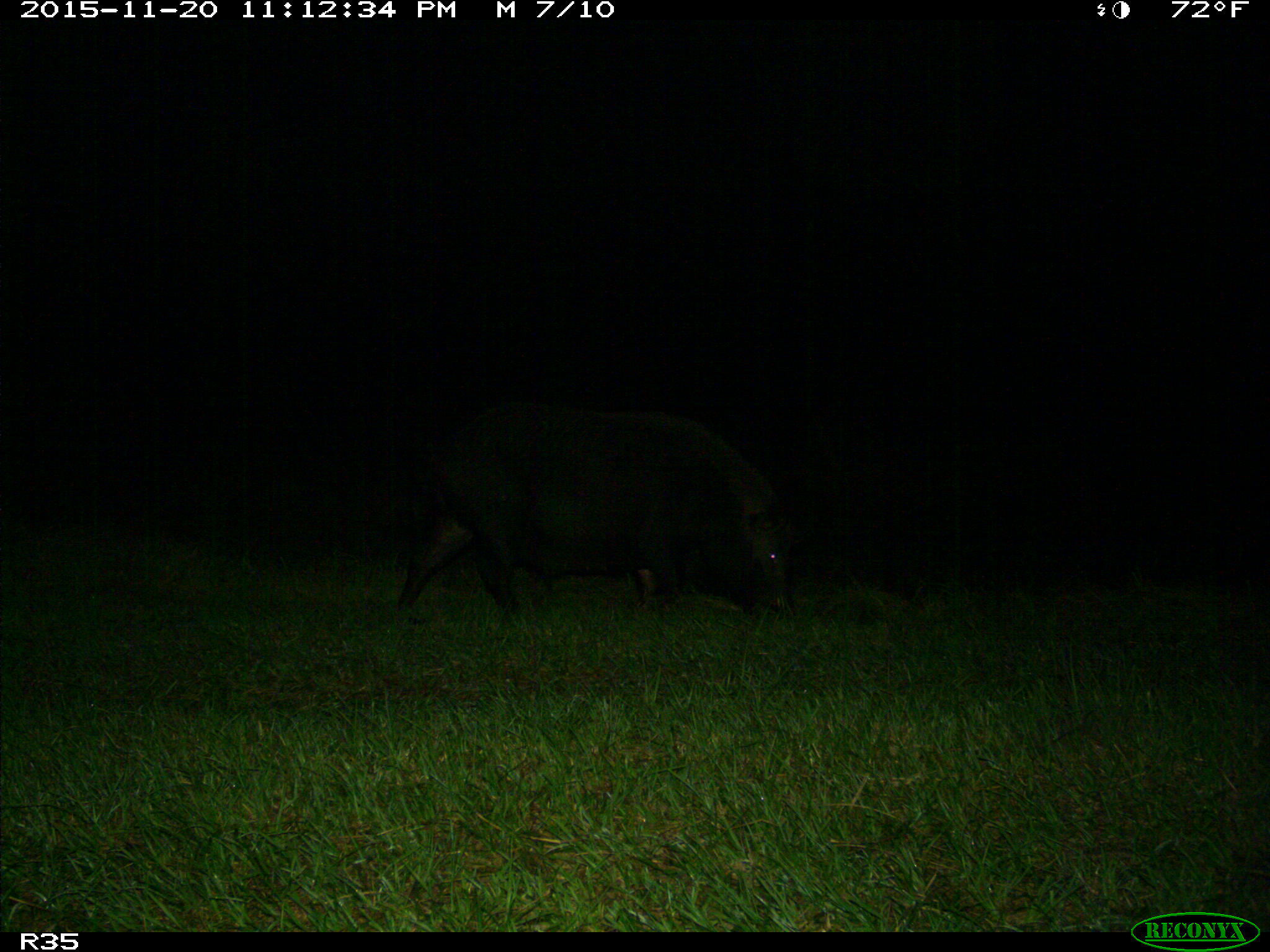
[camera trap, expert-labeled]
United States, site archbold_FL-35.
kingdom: Animalia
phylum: Chordata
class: Mammalia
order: Artiodactyla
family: Suidae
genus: Sus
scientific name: Sus scrofa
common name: wild boar